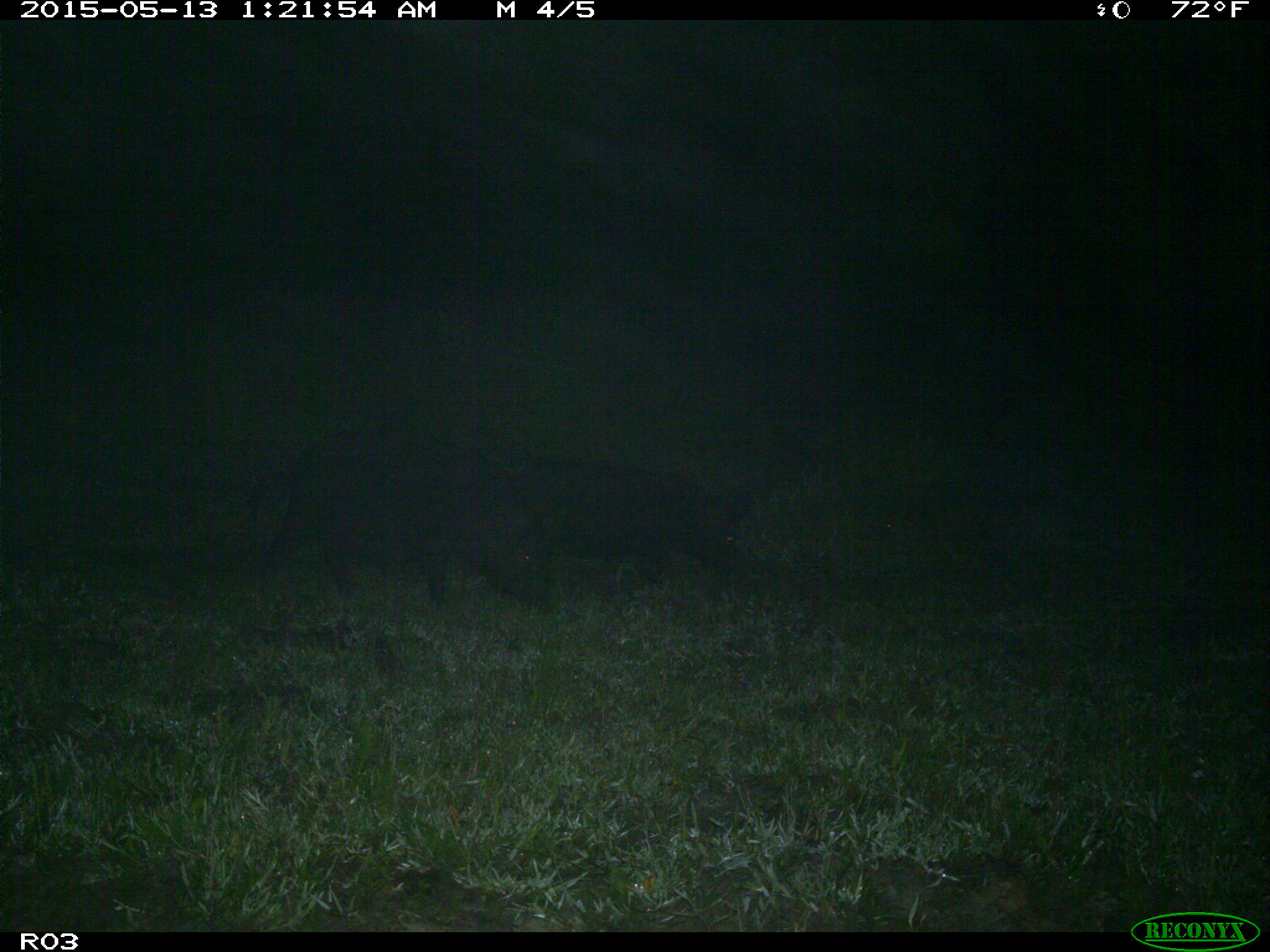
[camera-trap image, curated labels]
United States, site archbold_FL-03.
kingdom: Animalia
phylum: Chordata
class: Mammalia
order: Artiodactyla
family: Suidae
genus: Sus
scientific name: Sus scrofa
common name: wild boar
Sus scrofa (wild boar).